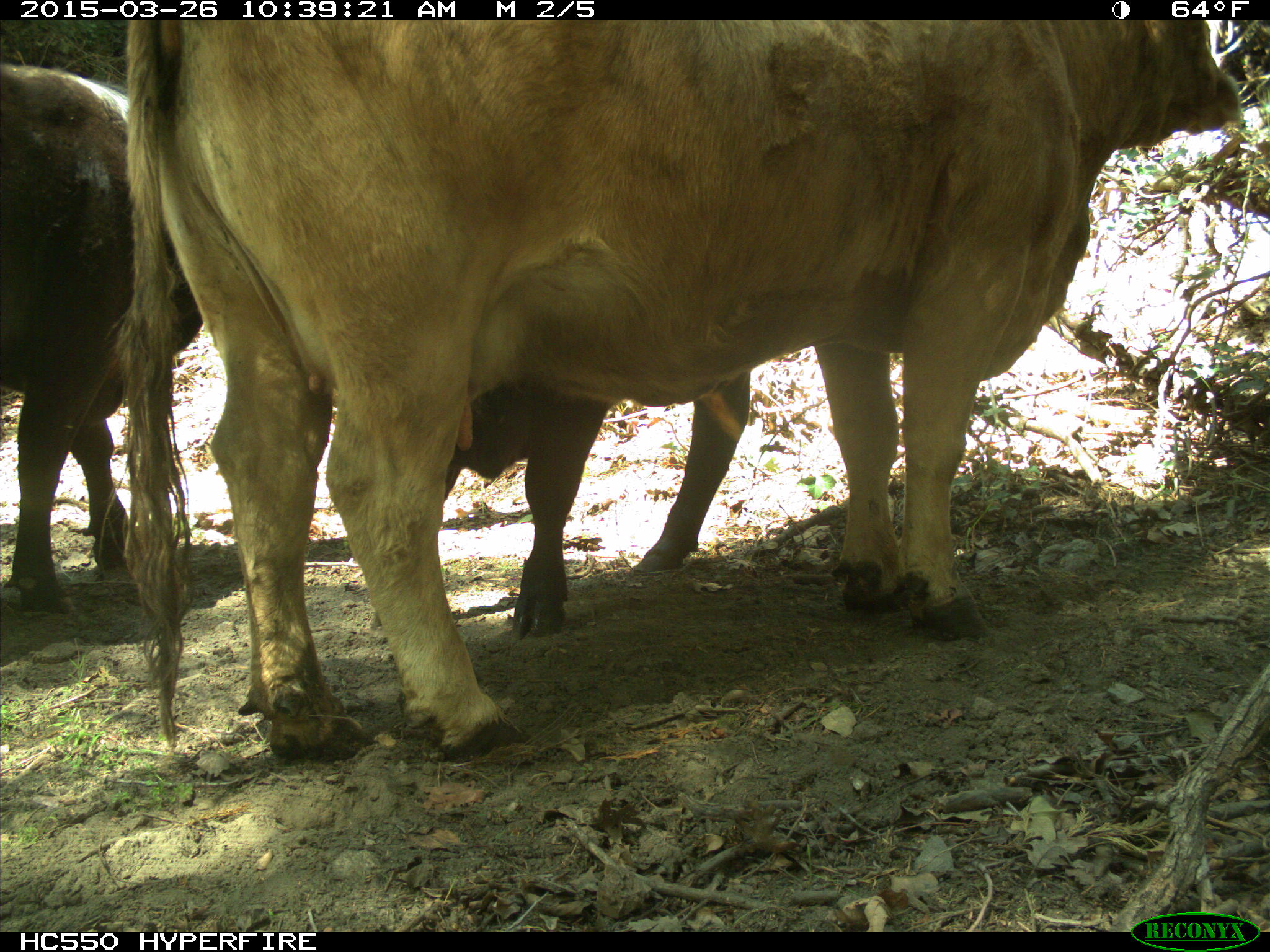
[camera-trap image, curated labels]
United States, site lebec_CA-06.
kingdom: Animalia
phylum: Chordata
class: Mammalia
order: Artiodactyla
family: Bovidae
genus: Bos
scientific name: Bos taurus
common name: domestic cow